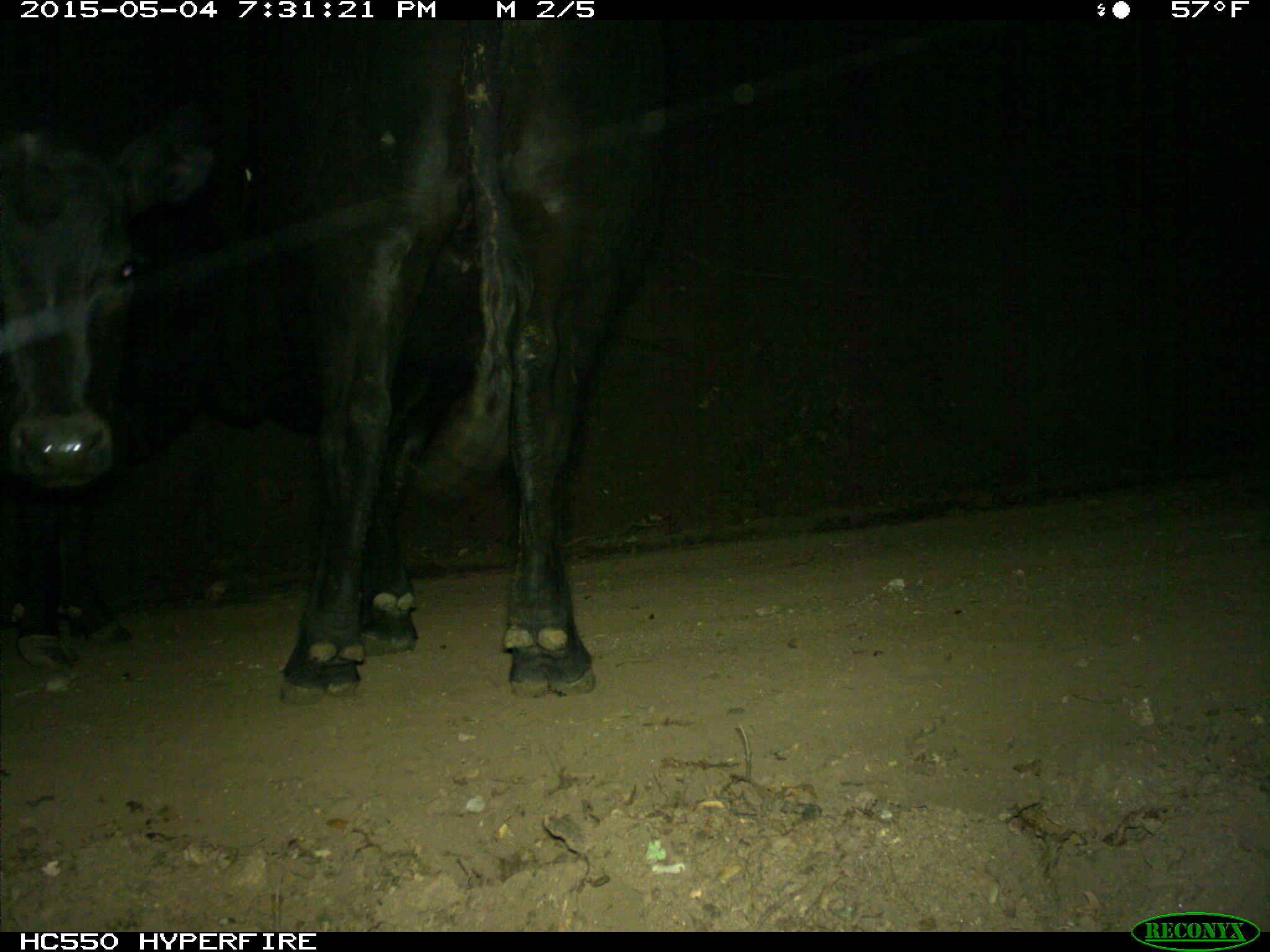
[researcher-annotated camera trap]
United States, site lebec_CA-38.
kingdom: Animalia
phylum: Chordata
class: Mammalia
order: Artiodactyla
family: Bovidae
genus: Bos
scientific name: Bos taurus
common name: domestic cow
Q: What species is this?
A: Bos taurus (domestic cow).